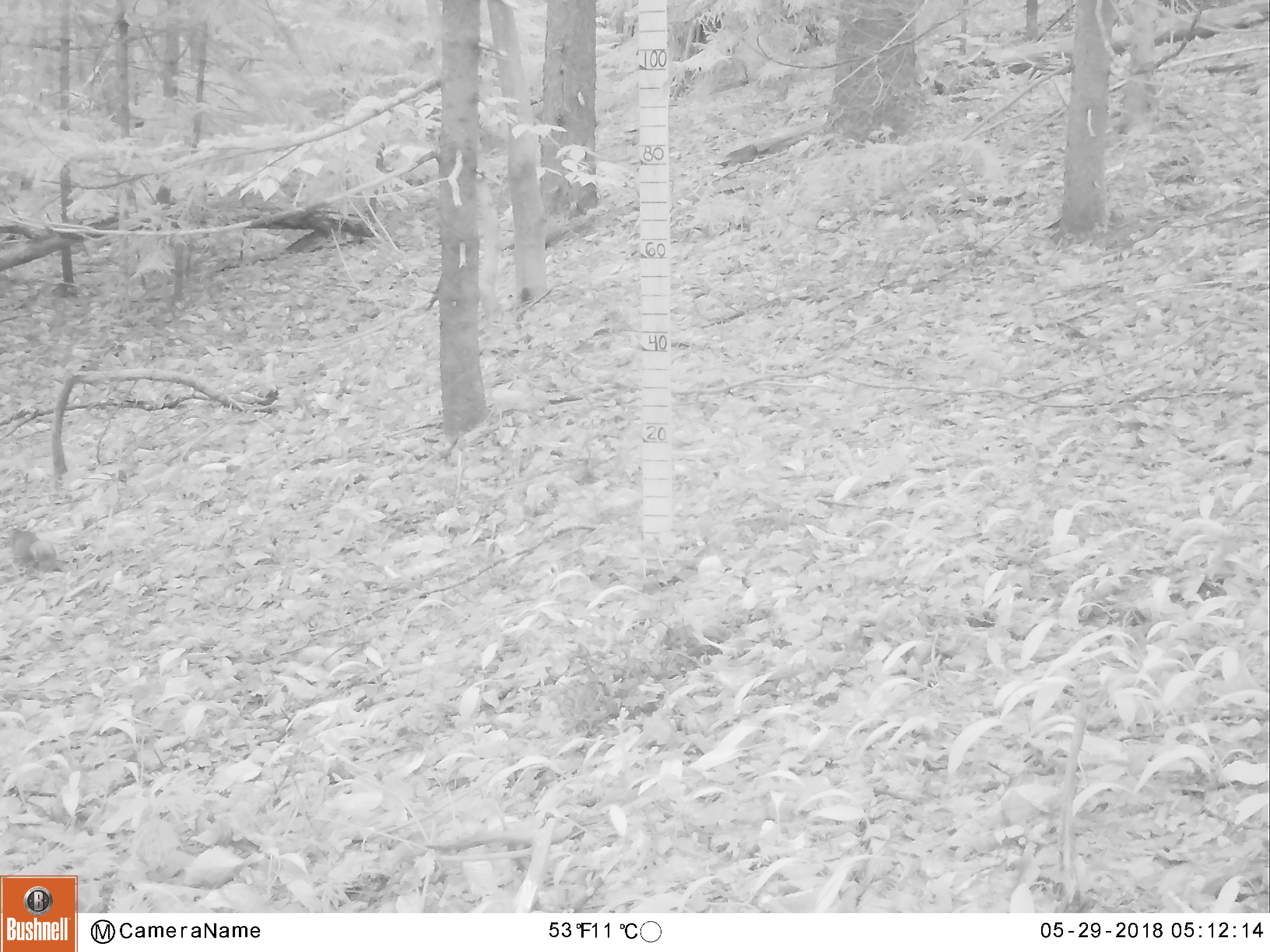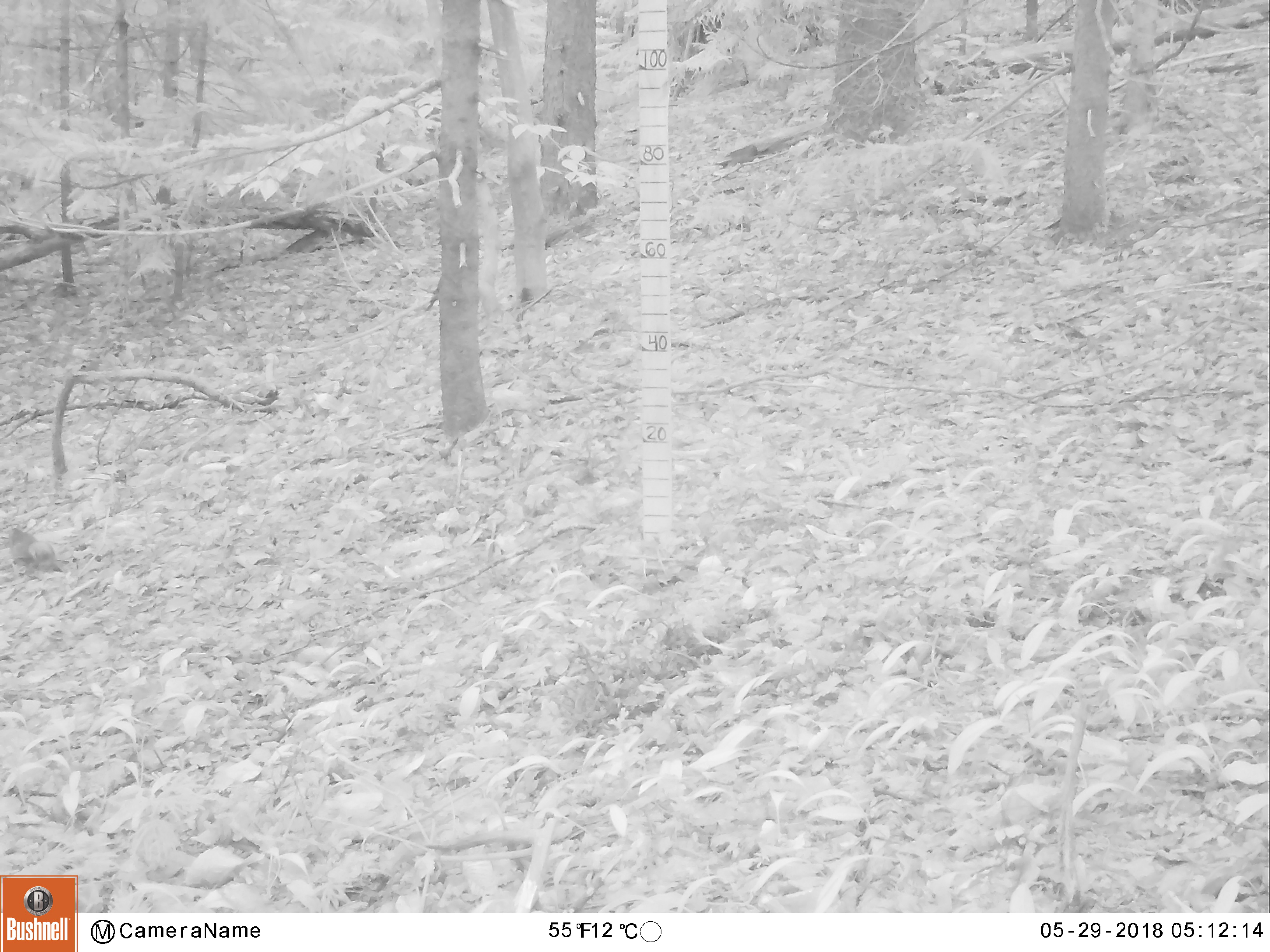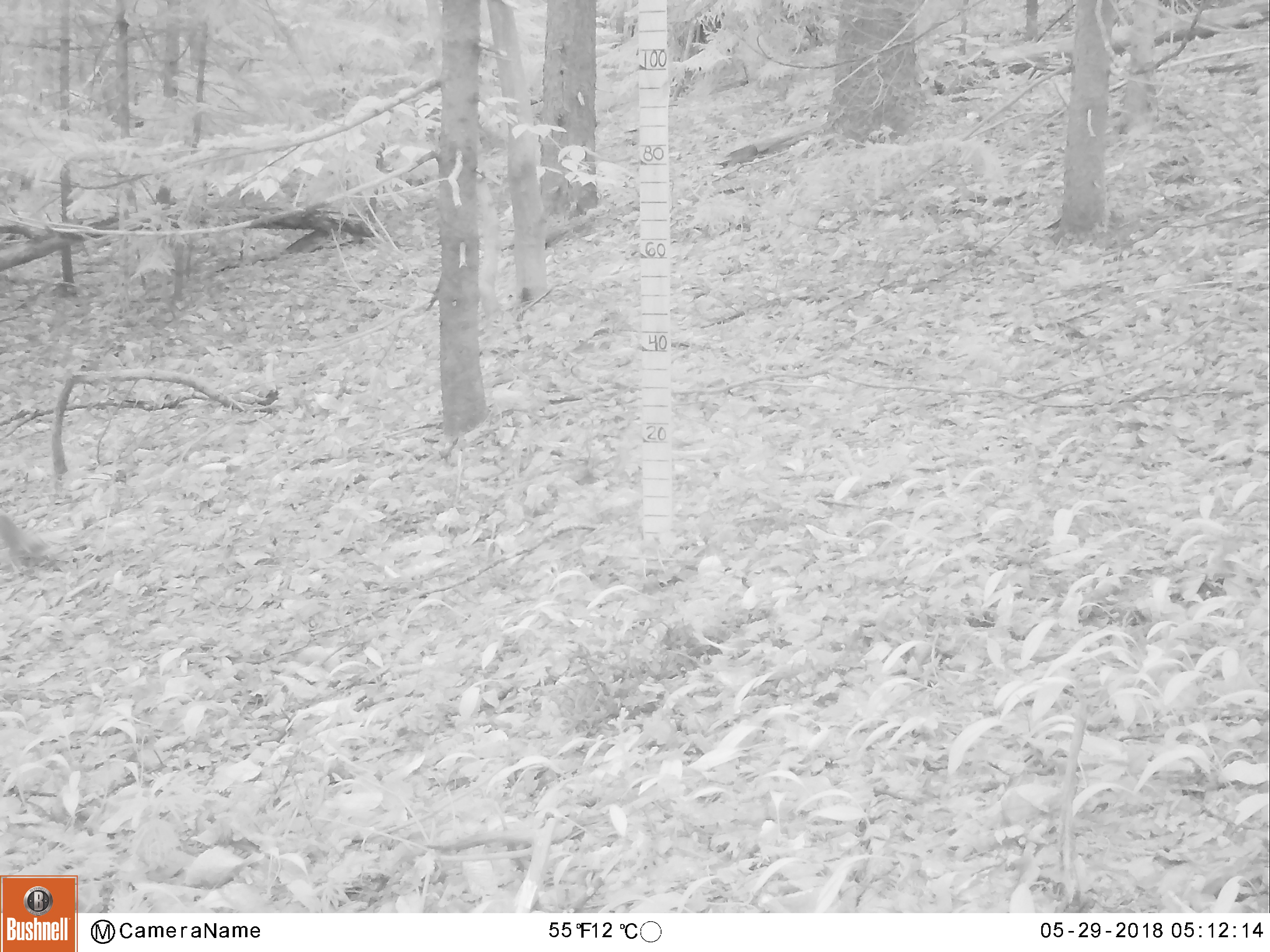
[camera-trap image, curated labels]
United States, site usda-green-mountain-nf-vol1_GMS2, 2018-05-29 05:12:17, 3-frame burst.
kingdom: Animalia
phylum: Chordata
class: Mammalia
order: Rodentia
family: Sciuridae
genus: Tamiasciurus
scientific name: Tamiasciurus hudsonicus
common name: red squirrel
Red squirrel (Tamiasciurus hudsonicus).